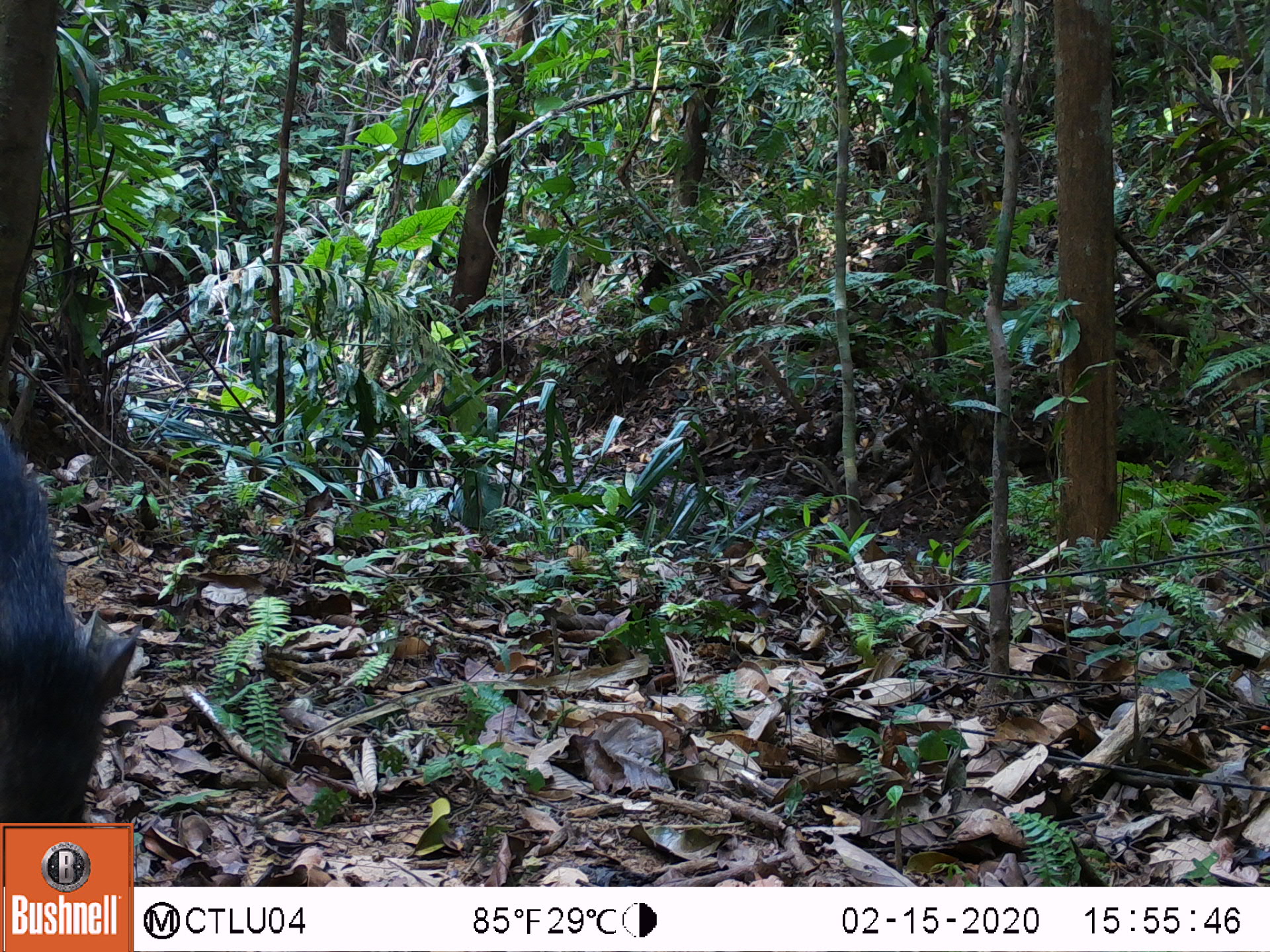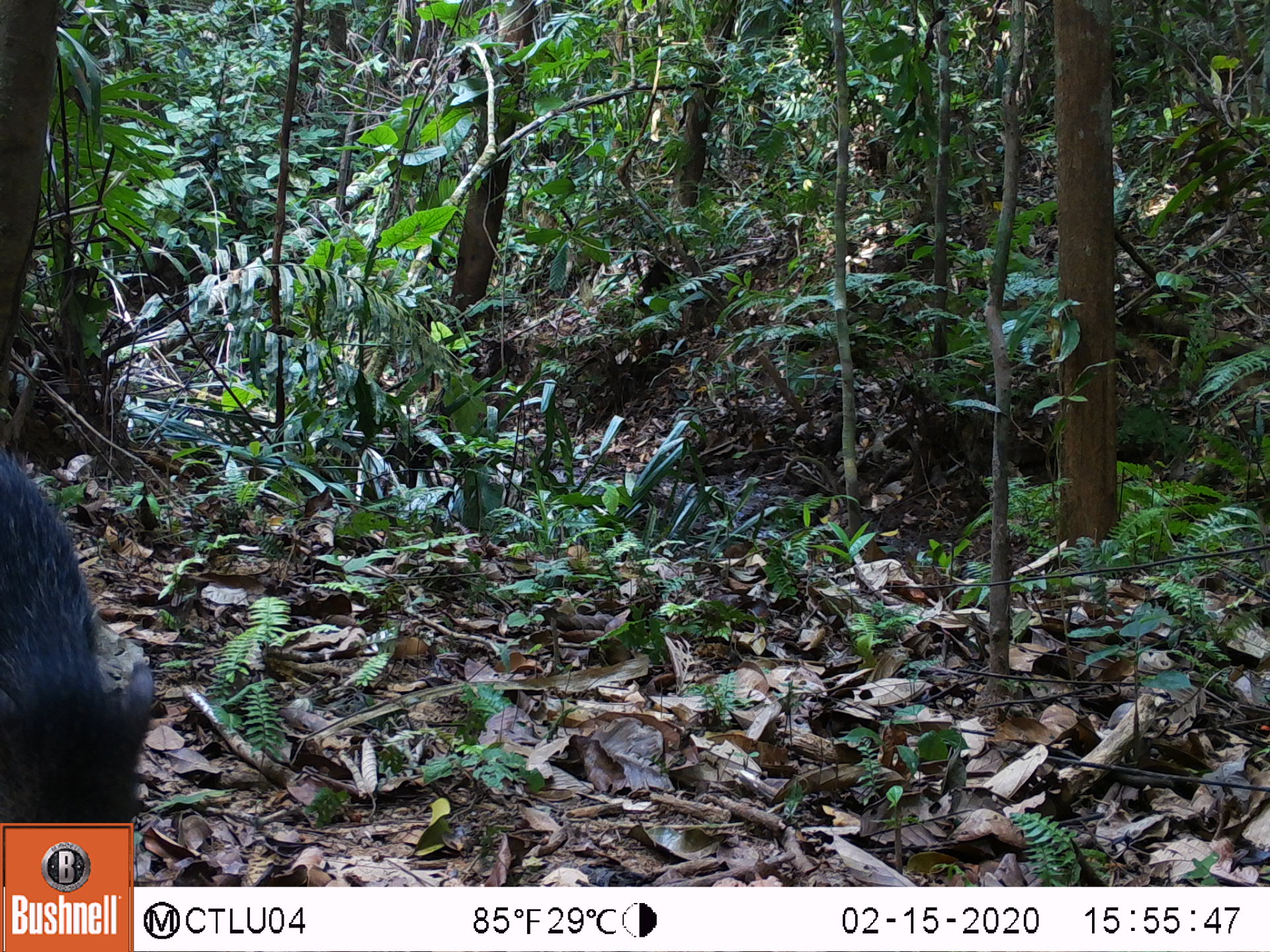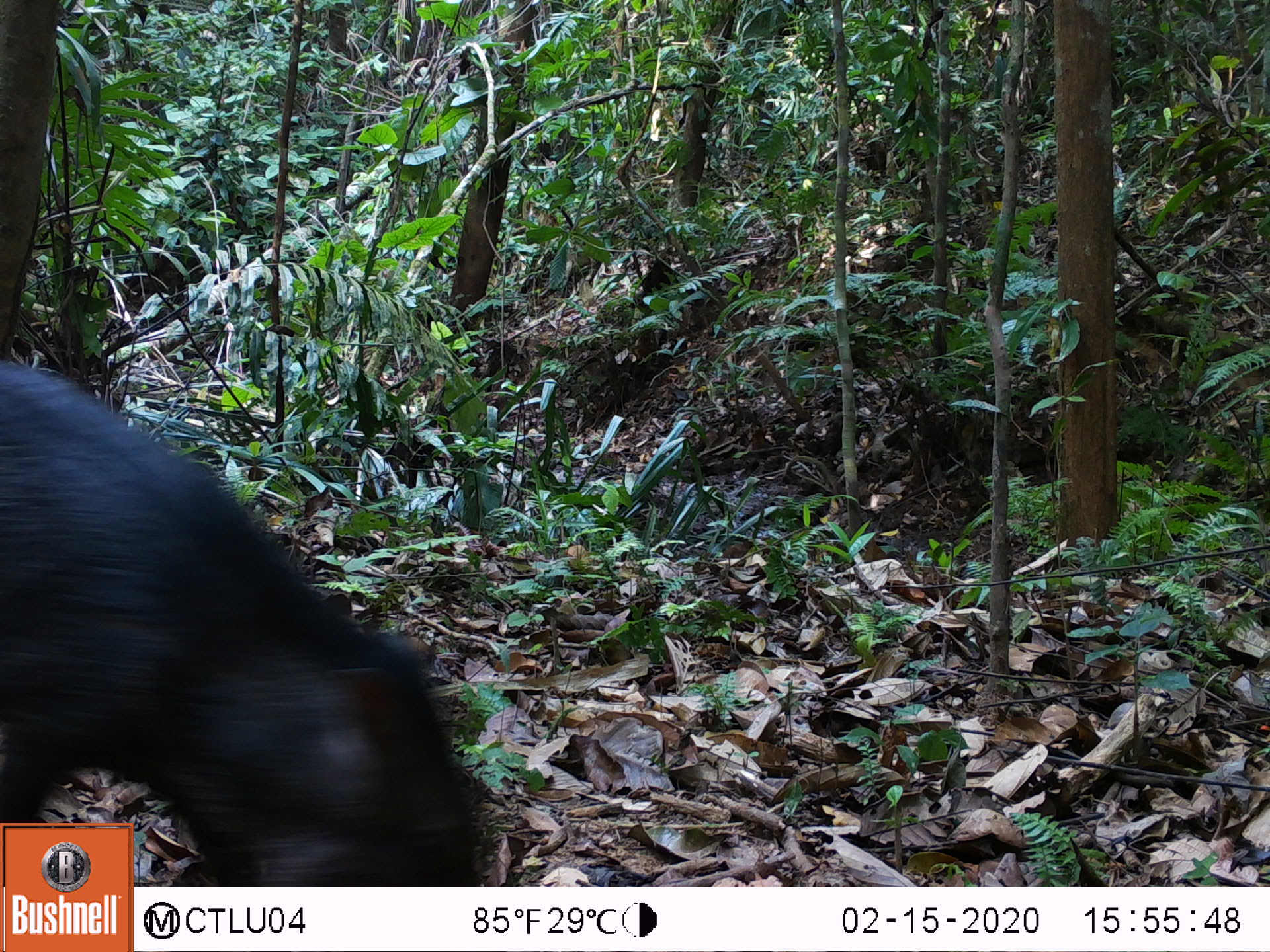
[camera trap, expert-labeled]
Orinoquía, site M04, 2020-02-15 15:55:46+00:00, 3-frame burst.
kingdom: Animalia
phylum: Chordata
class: Mammalia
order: Artiodactyla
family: Tayassuidae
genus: Pecari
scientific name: Pecari tajacu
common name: collared peccary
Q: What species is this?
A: Collared peccary (Pecari tajacu).